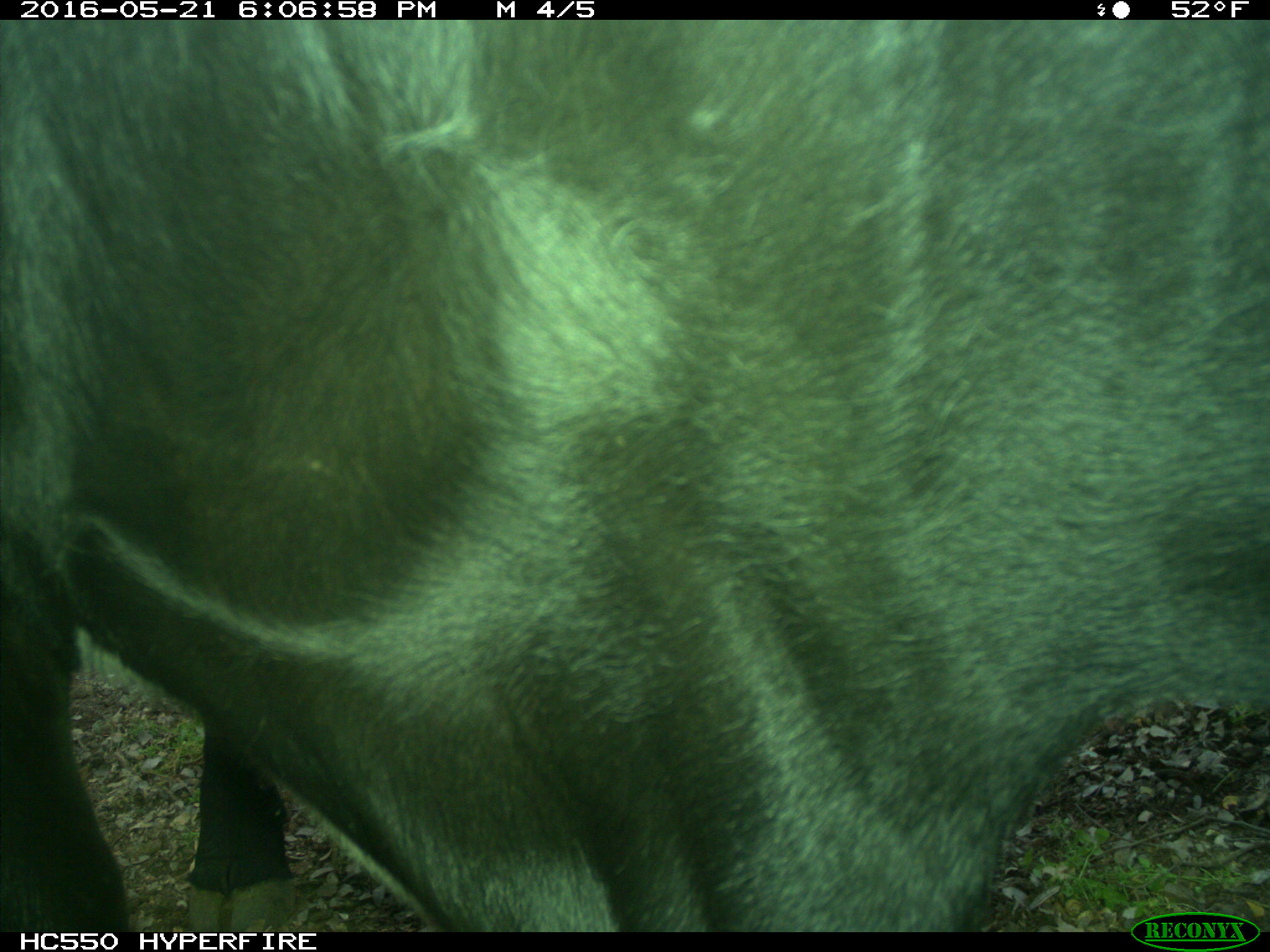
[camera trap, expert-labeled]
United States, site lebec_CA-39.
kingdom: Animalia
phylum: Chordata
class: Mammalia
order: Artiodactyla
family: Bovidae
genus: Bos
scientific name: Bos taurus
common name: domestic cow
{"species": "Bos taurus (domestic cow)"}